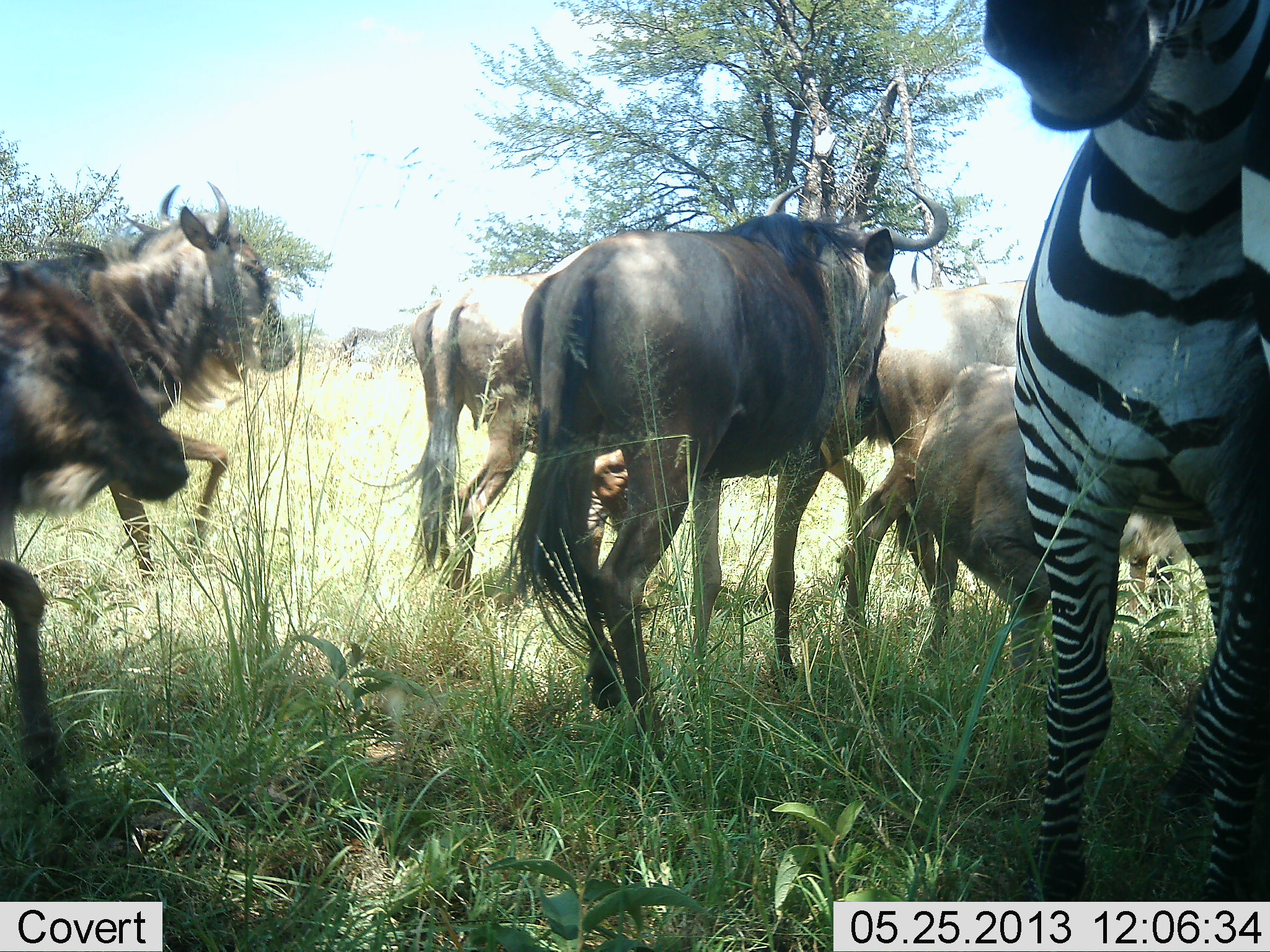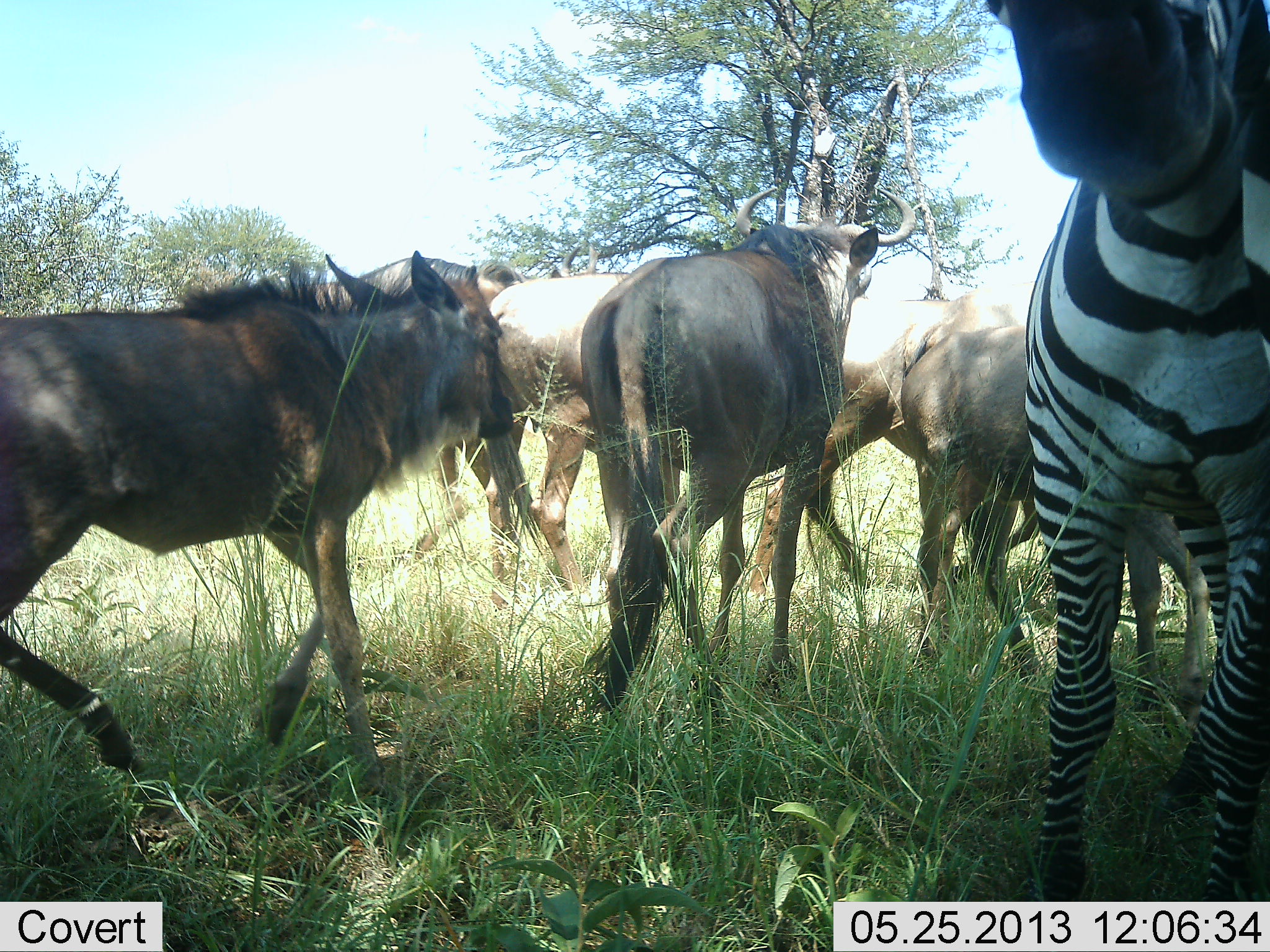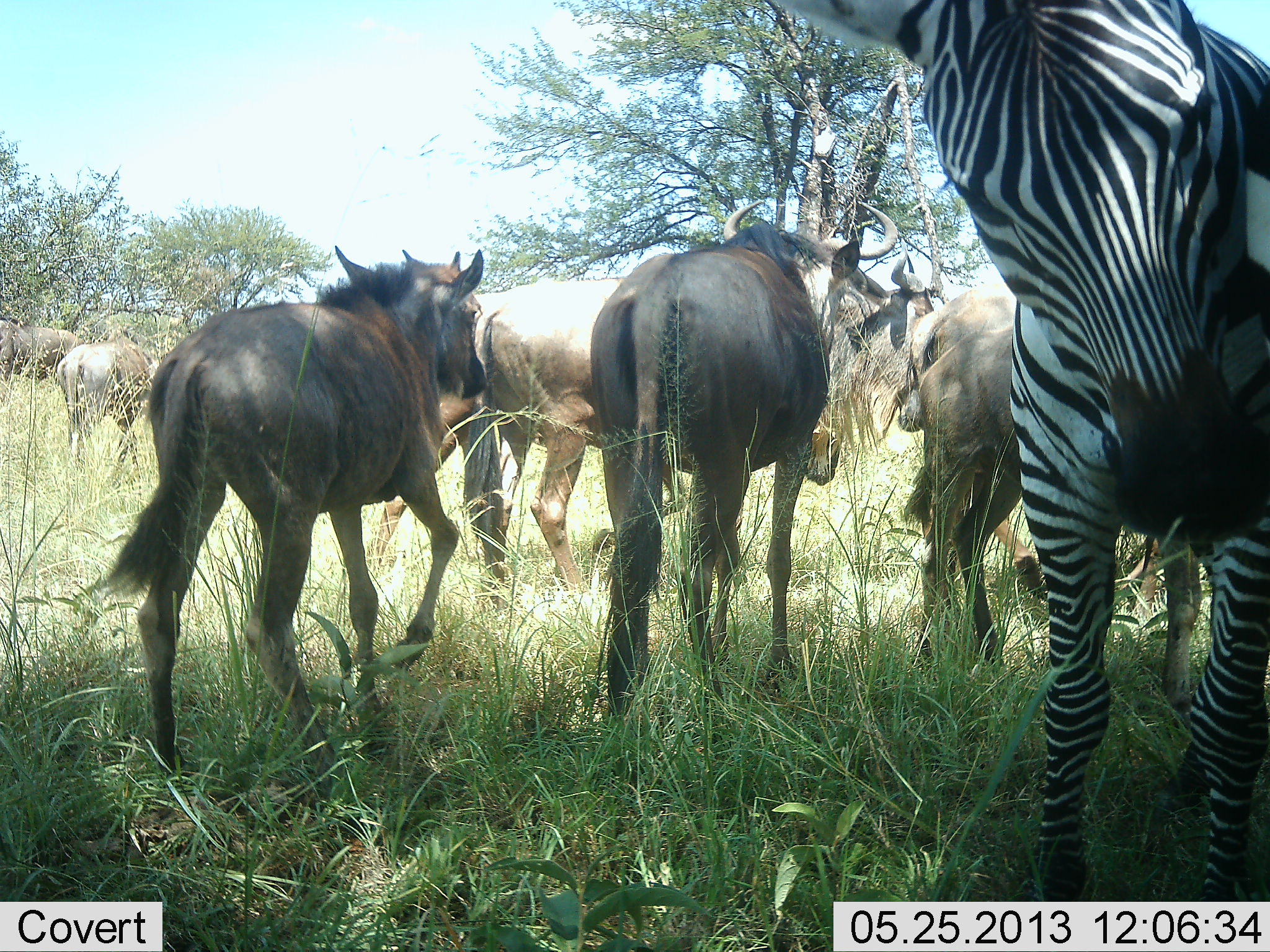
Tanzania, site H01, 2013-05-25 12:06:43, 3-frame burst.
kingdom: Animalia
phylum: Chordata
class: Mammalia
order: Artiodactyla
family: Bovidae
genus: Connochaetes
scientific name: Connochaetes taurinus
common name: blue wildebeest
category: wildebeest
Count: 9.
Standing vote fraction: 30%.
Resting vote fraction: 10%.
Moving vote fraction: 100%.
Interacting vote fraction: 30%.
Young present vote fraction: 0%.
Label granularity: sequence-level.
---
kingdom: Animalia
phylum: Chordata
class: Mammalia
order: Perissodactyla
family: Equidae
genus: Equus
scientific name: Equus quagga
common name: plains zebra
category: zebra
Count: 1.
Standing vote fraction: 58%.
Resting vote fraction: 0%.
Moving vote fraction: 25%.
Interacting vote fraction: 25%.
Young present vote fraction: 0%.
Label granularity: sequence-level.